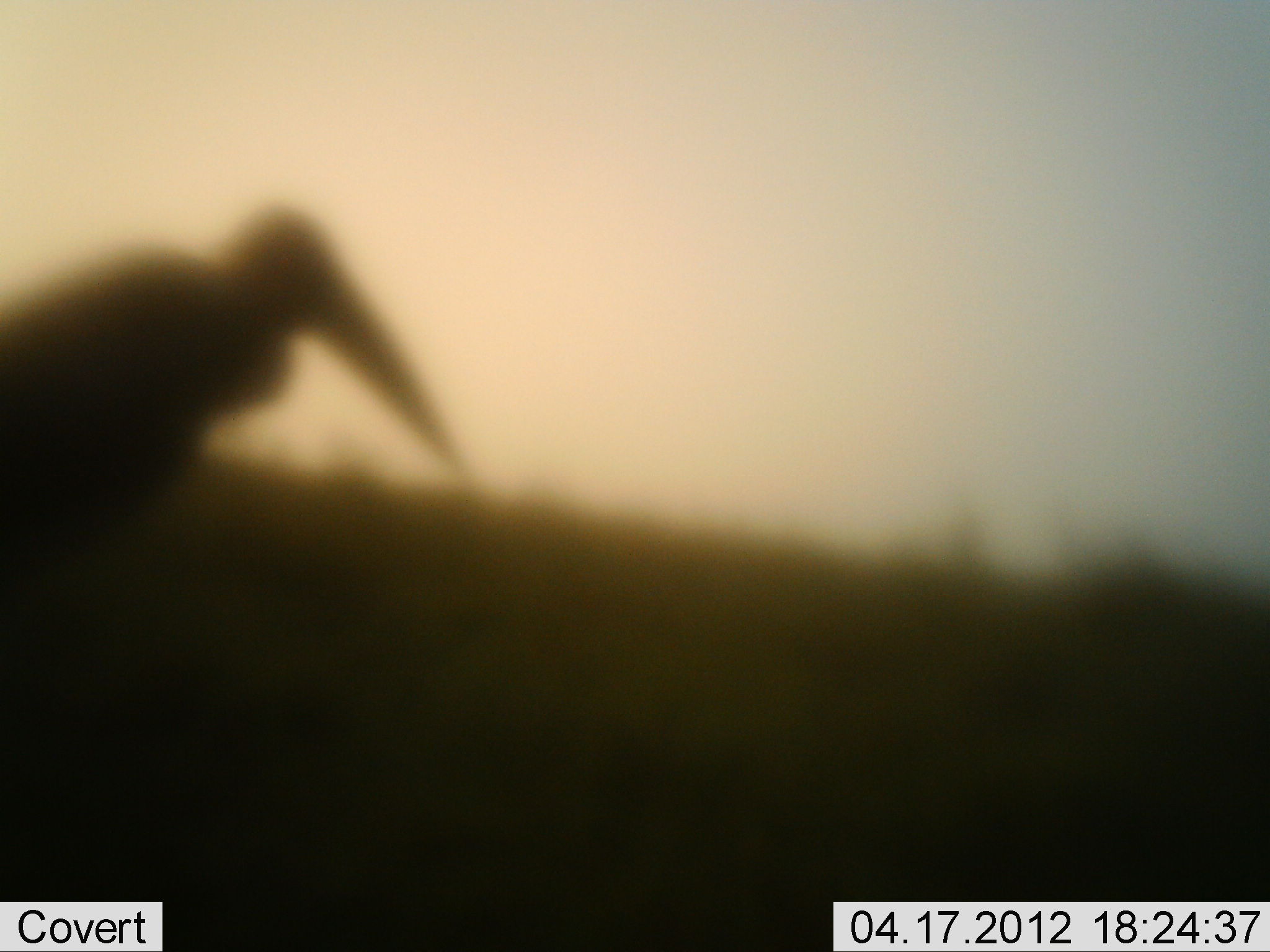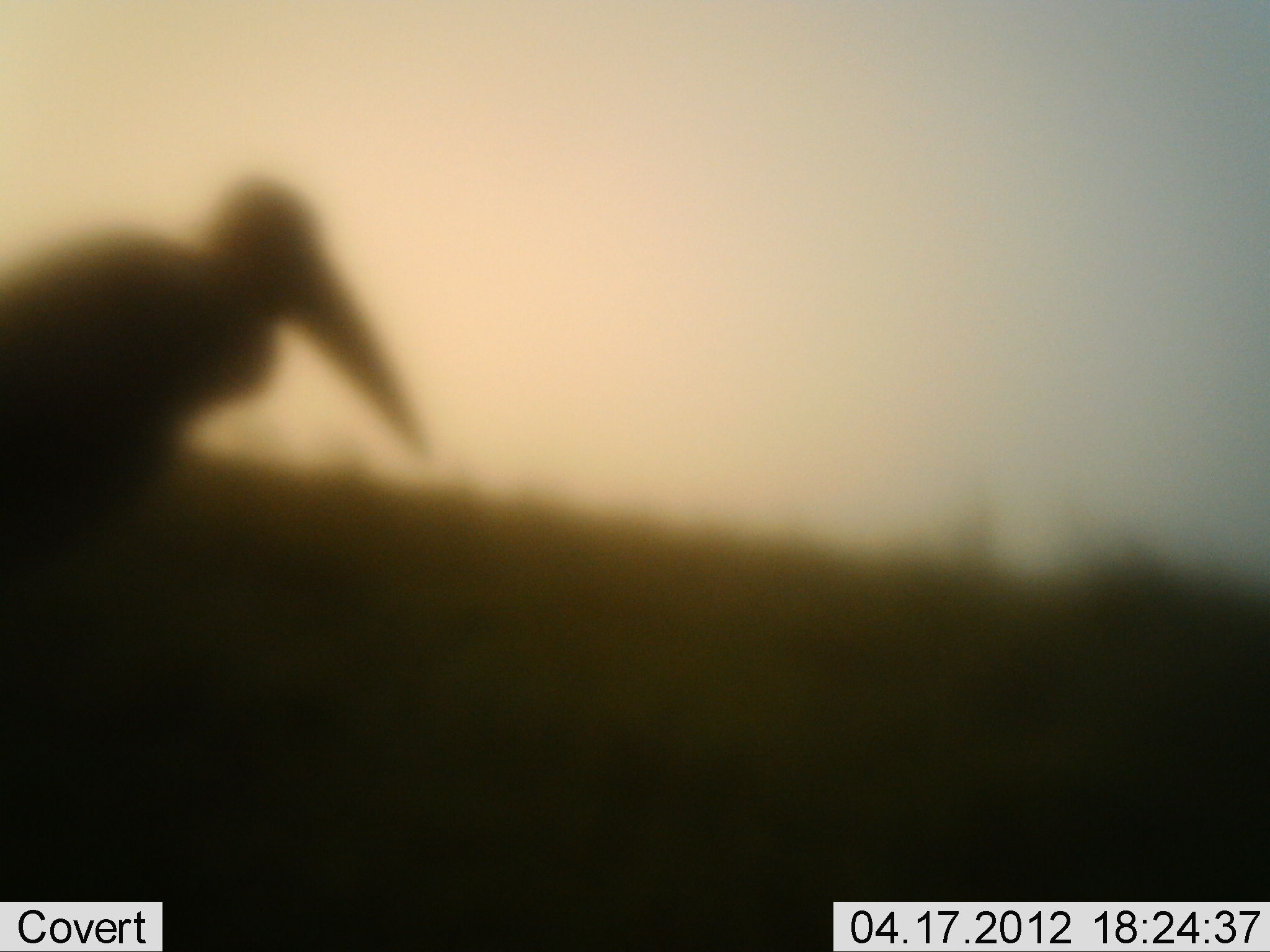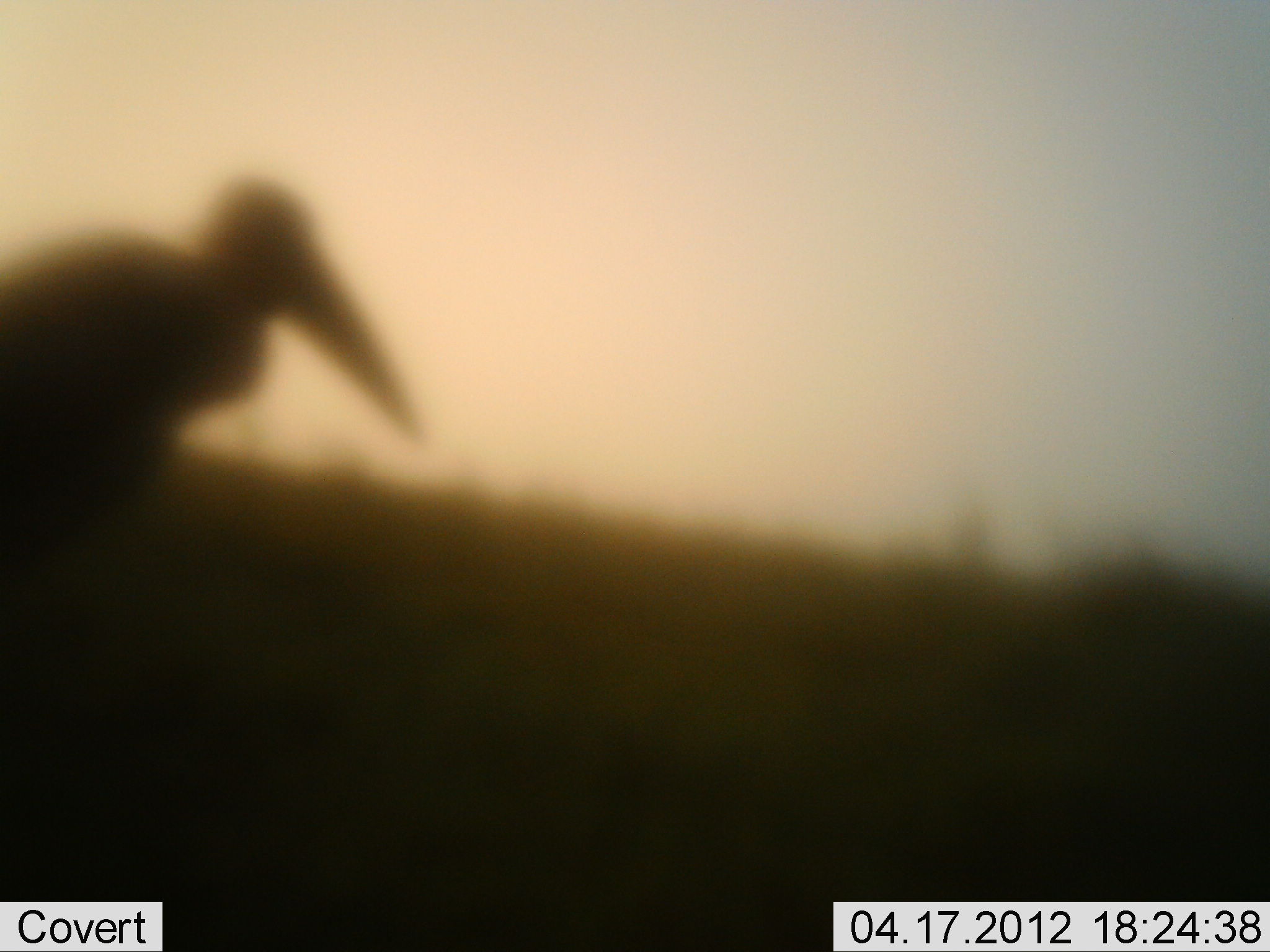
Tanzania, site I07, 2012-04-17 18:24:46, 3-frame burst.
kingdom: Animalia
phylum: Chordata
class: Aves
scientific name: Aves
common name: bird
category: otherbird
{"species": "otherbird (bird) (Aves)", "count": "1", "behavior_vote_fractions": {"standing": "83%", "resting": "17%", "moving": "6%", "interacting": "0%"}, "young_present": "0%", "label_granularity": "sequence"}